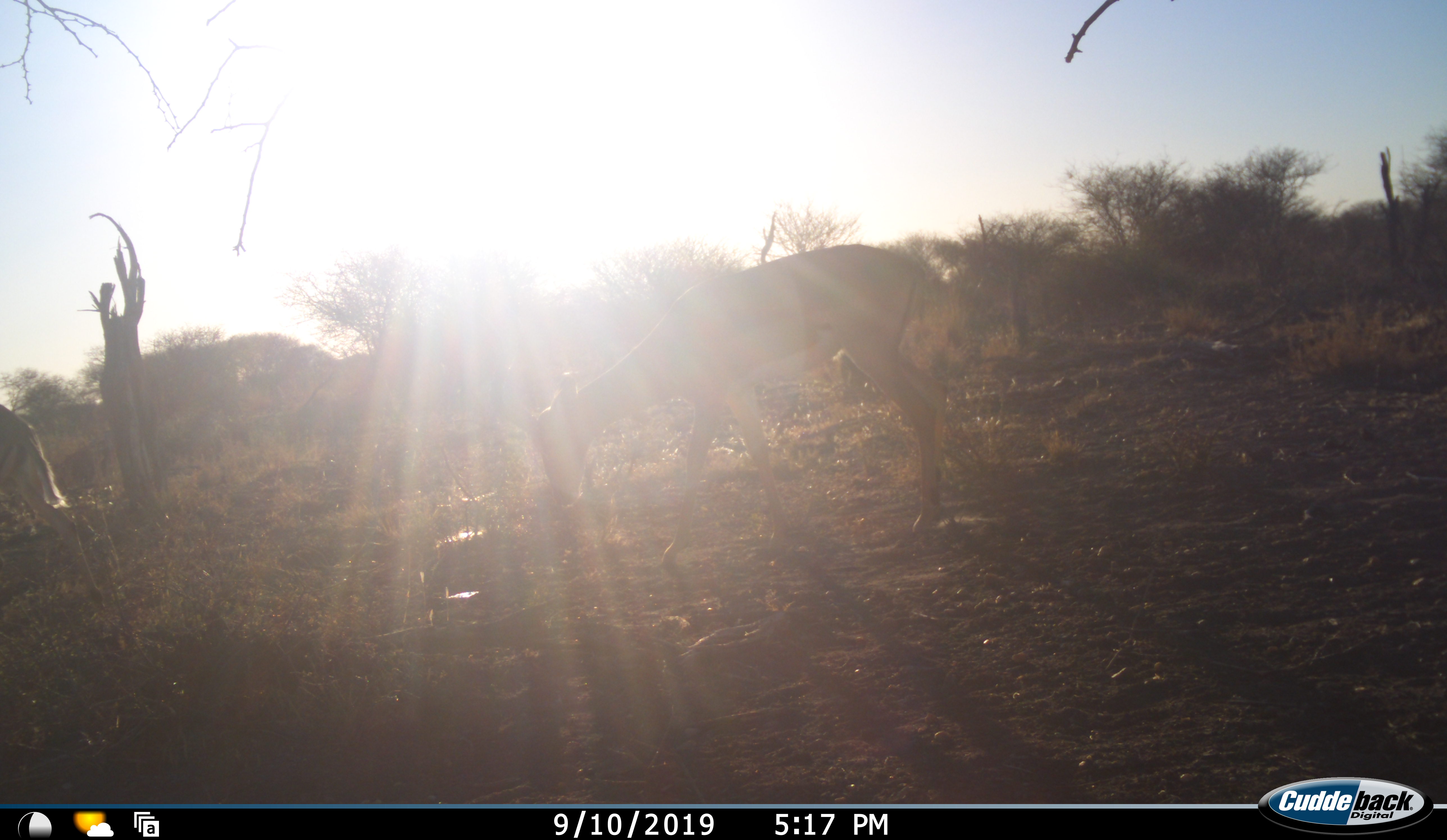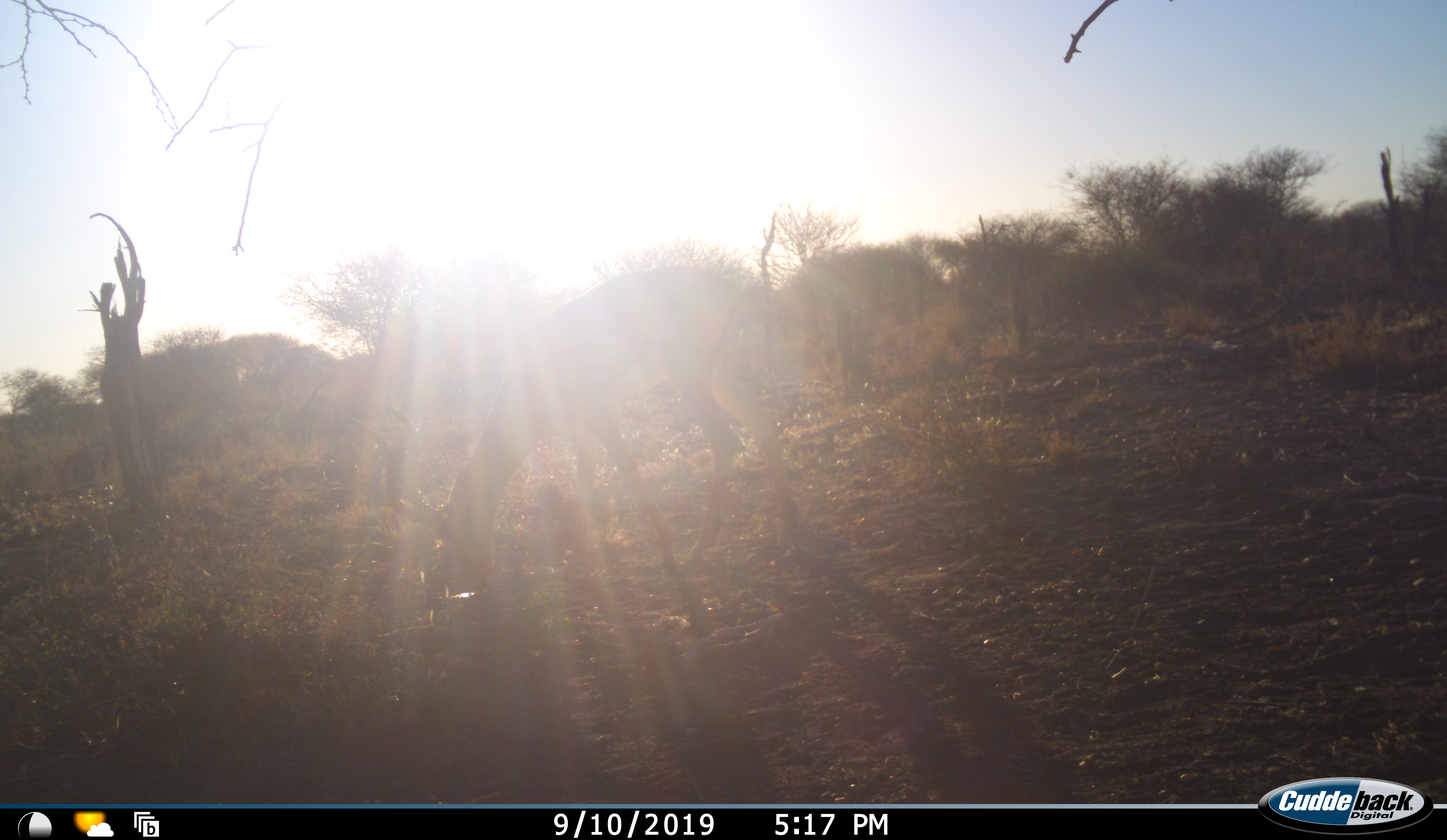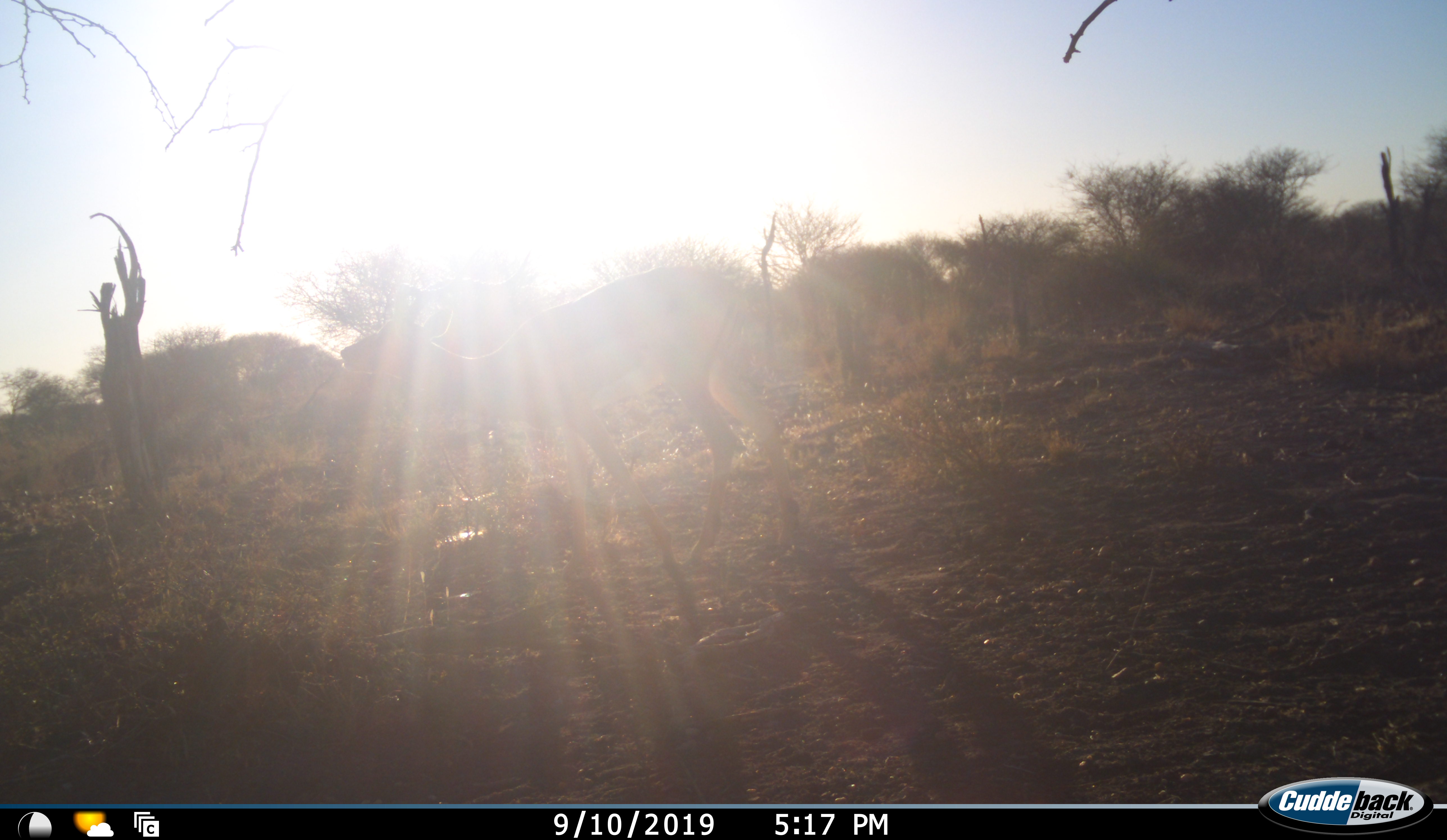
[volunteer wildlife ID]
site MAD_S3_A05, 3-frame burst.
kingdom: Animalia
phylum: Chordata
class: Mammalia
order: Artiodactyla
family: Bovidae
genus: Aepyceros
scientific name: Aepyceros melampus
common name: impala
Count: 2.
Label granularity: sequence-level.